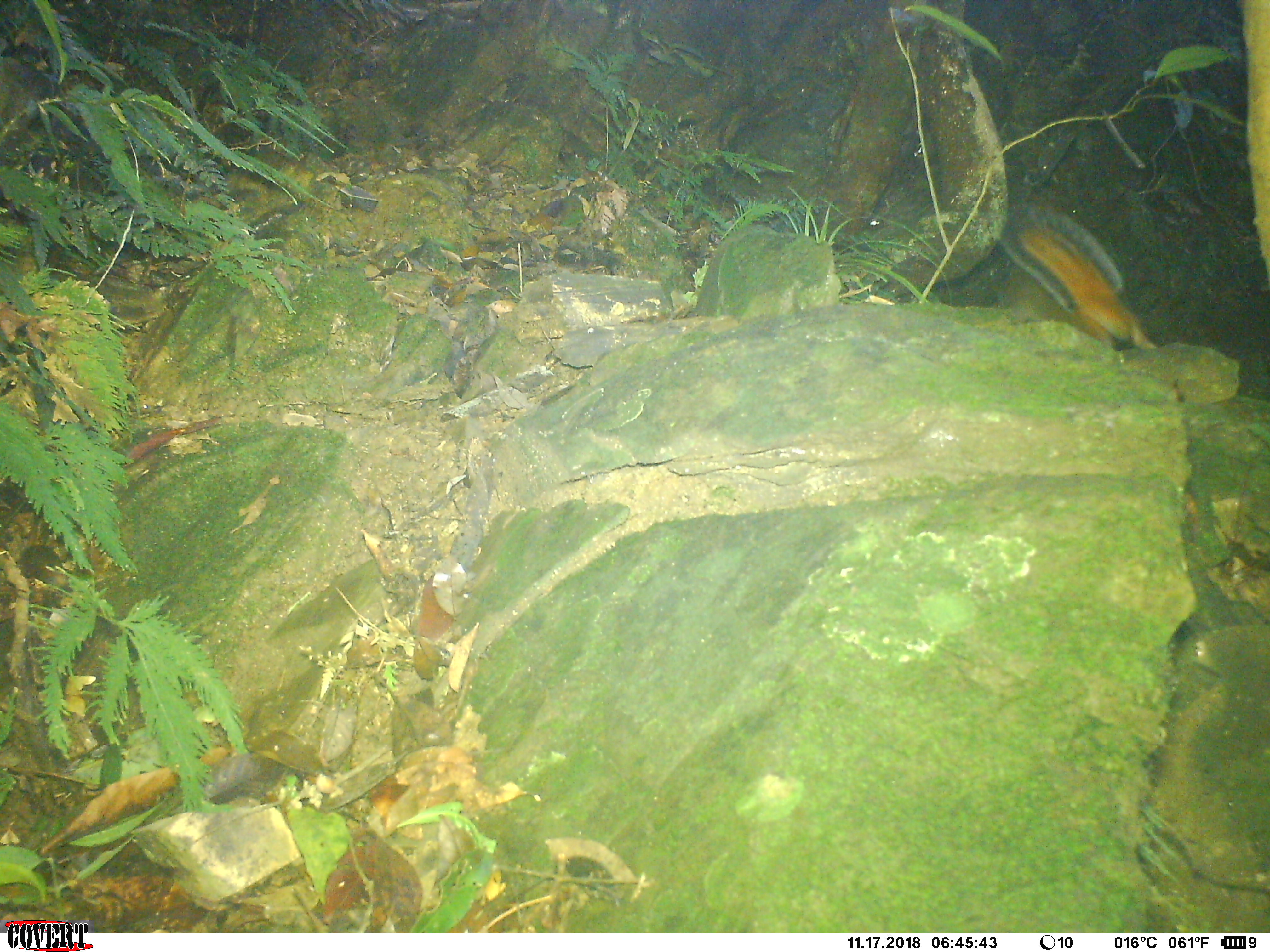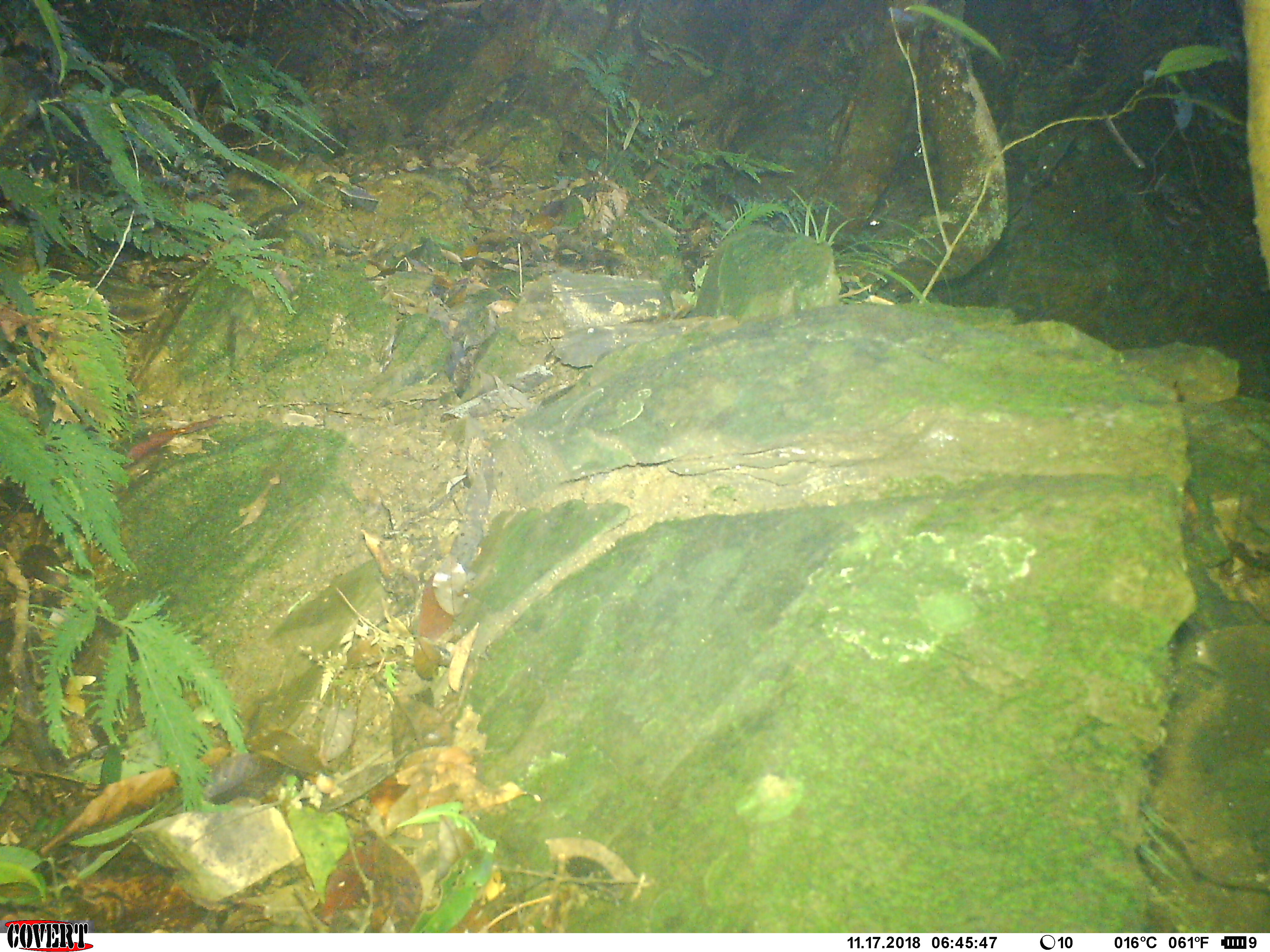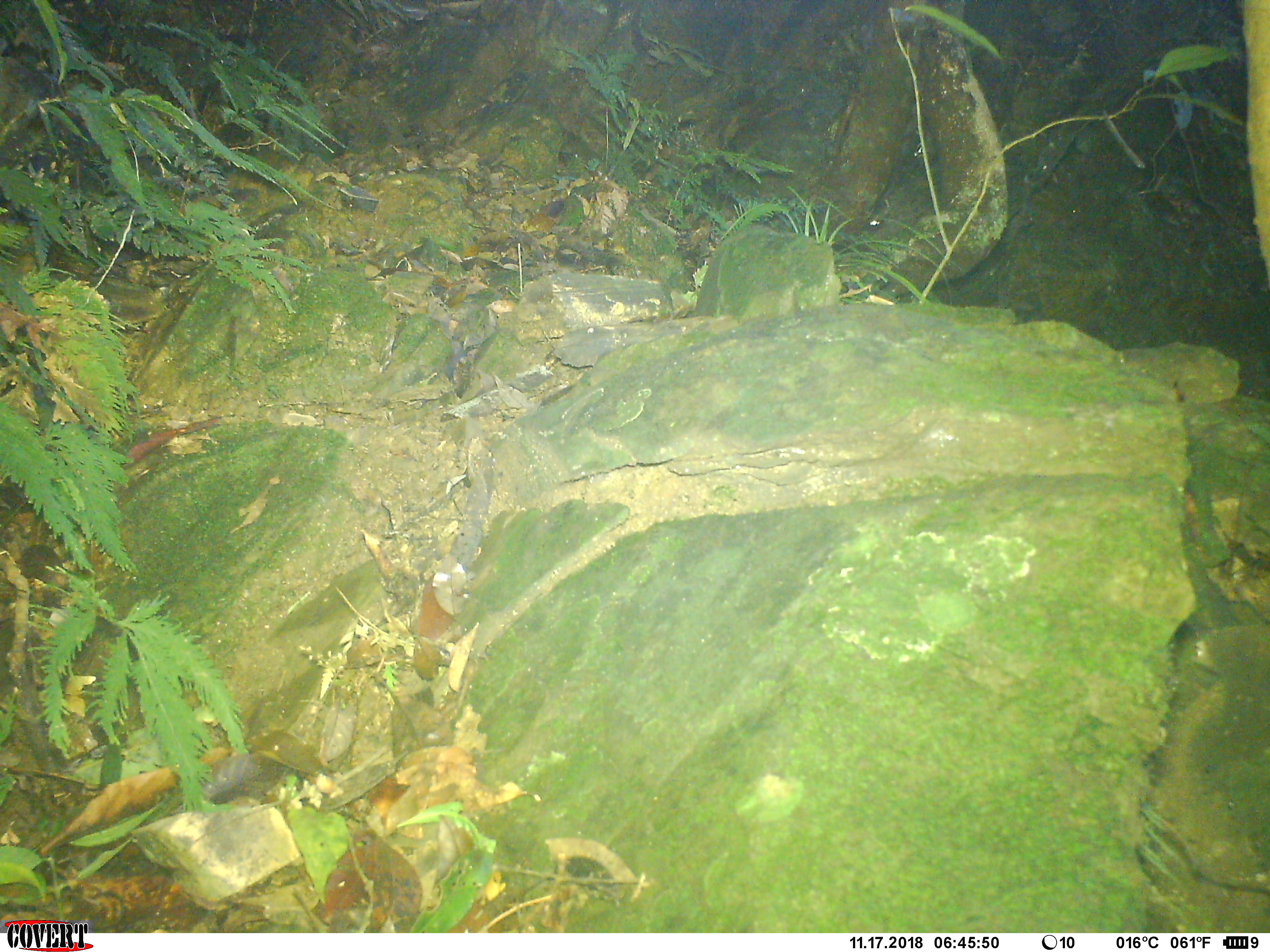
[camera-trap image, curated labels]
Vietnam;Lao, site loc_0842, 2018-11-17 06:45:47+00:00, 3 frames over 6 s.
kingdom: Animalia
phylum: Chordata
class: Mammalia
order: Rodentia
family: Sciuridae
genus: Dremomys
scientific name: Dremomys rufigenis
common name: red-cheeked squirrel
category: red cheeked squirrel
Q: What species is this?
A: Red cheeked squirrel (red-cheeked squirrel) (Dremomys rufigenis).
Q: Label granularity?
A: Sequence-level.